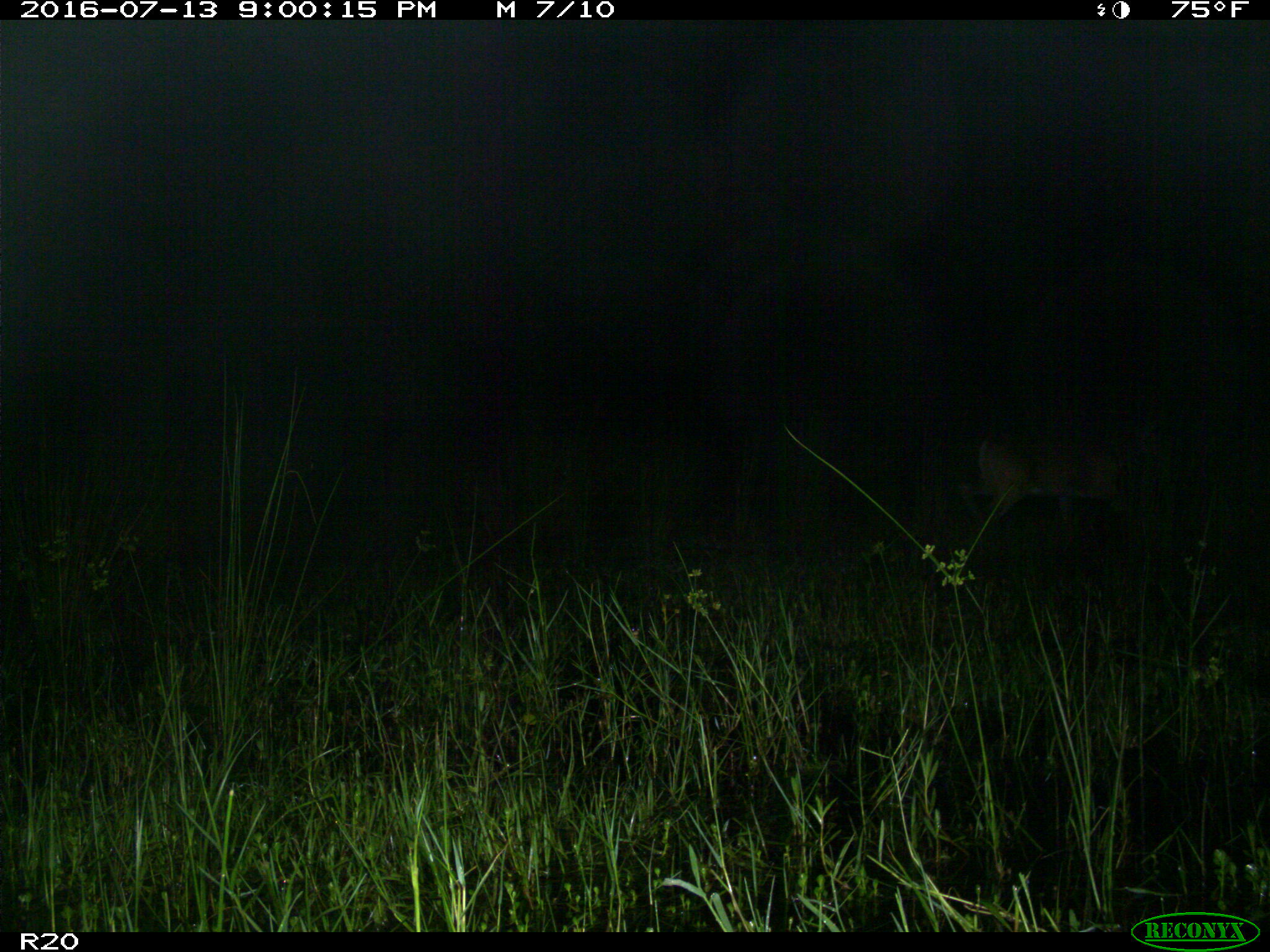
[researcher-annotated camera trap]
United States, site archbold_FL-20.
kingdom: Animalia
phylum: Chordata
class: Mammalia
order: Artiodactyla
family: Cervidae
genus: Odocoileus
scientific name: Odocoileus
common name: deer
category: unidentified deer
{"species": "unidentified deer (deer) (Odocoileus)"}